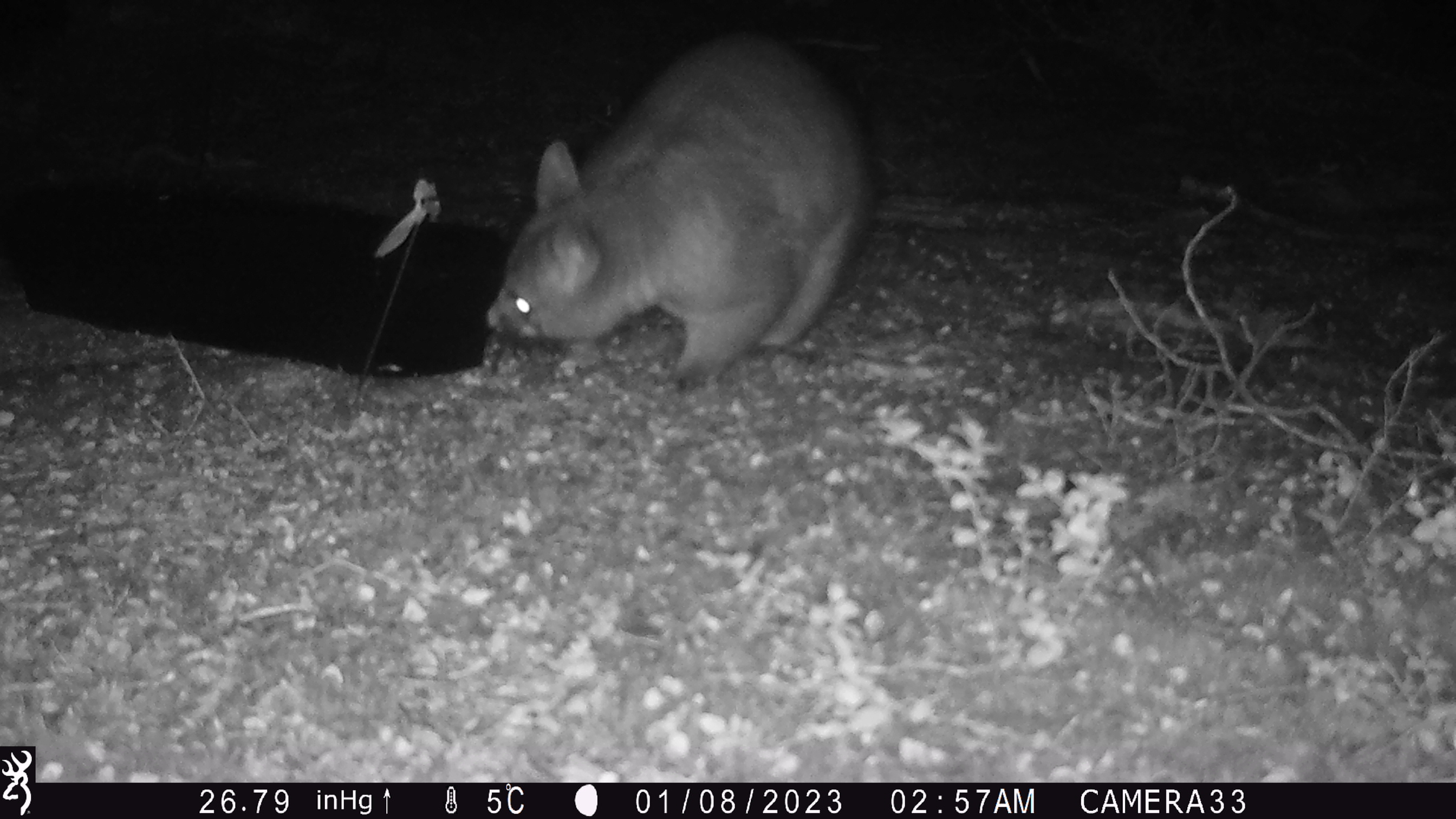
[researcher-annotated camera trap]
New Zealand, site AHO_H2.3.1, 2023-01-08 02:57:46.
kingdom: Animalia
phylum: Chordata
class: Mammalia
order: Diprotodontia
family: Phalangeridae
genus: Trichosurus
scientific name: Trichosurus vulpecula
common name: common brushtail possum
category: possum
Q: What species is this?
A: Possum (common brushtail possum) (Trichosurus vulpecula).